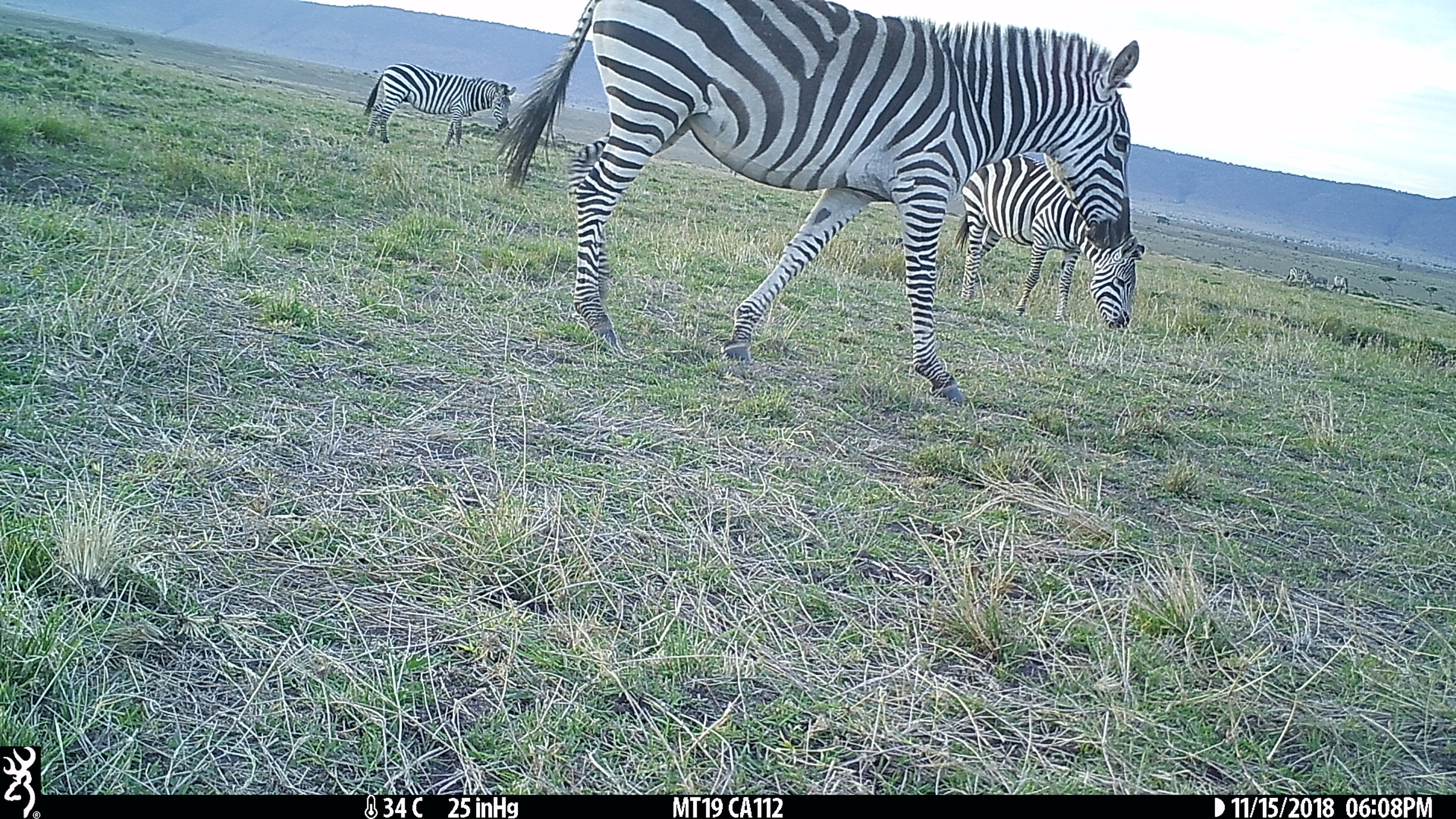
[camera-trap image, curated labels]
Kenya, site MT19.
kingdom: Animalia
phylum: Chordata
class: Mammalia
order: Perissodactyla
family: Equidae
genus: Equus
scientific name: Equus quagga burchellii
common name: burchell's zebra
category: zebra